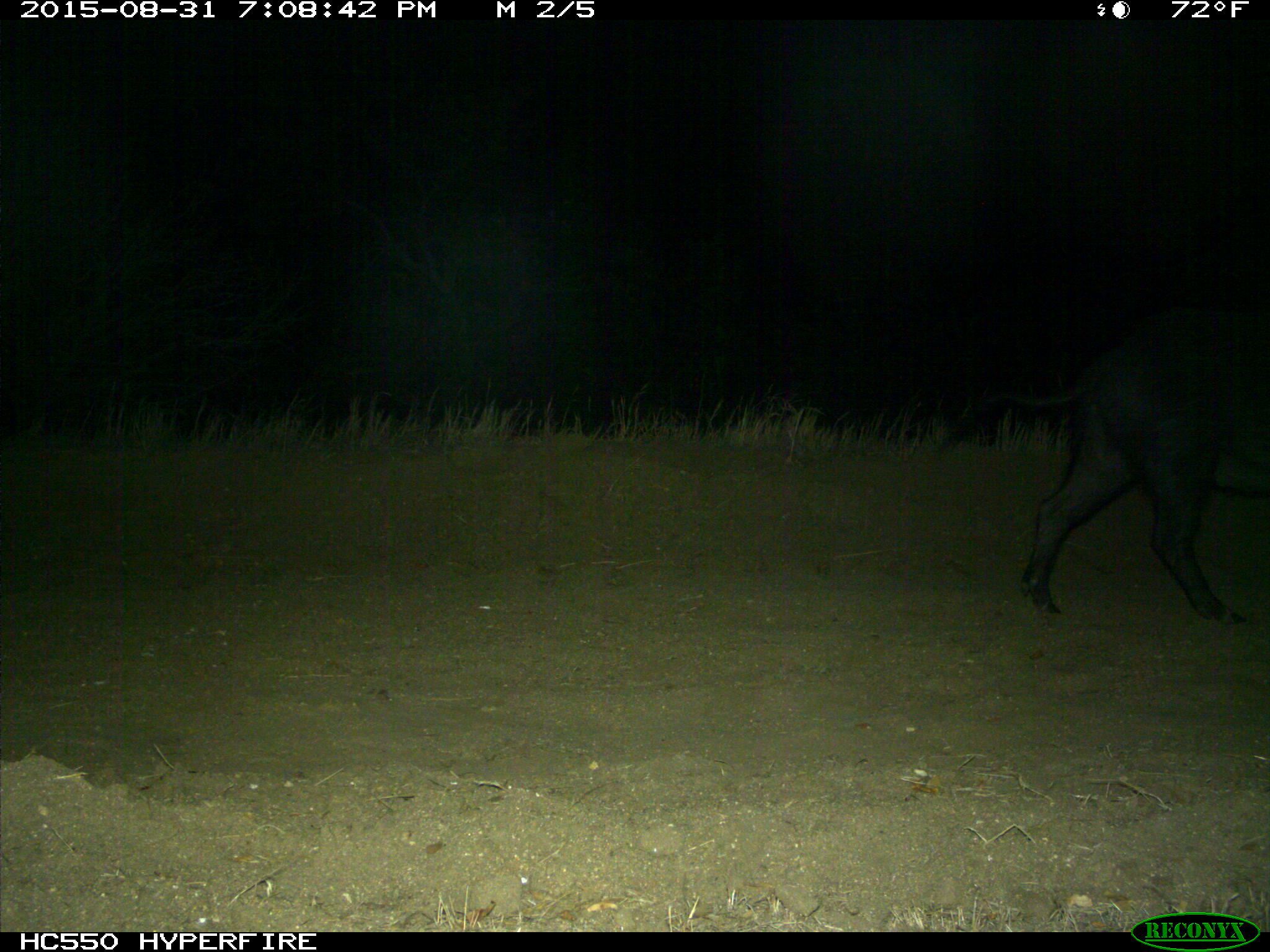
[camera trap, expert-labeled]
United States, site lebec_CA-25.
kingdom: Animalia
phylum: Chordata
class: Mammalia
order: Artiodactyla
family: Suidae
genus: Sus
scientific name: Sus scrofa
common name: wild boar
Sus scrofa (wild boar).